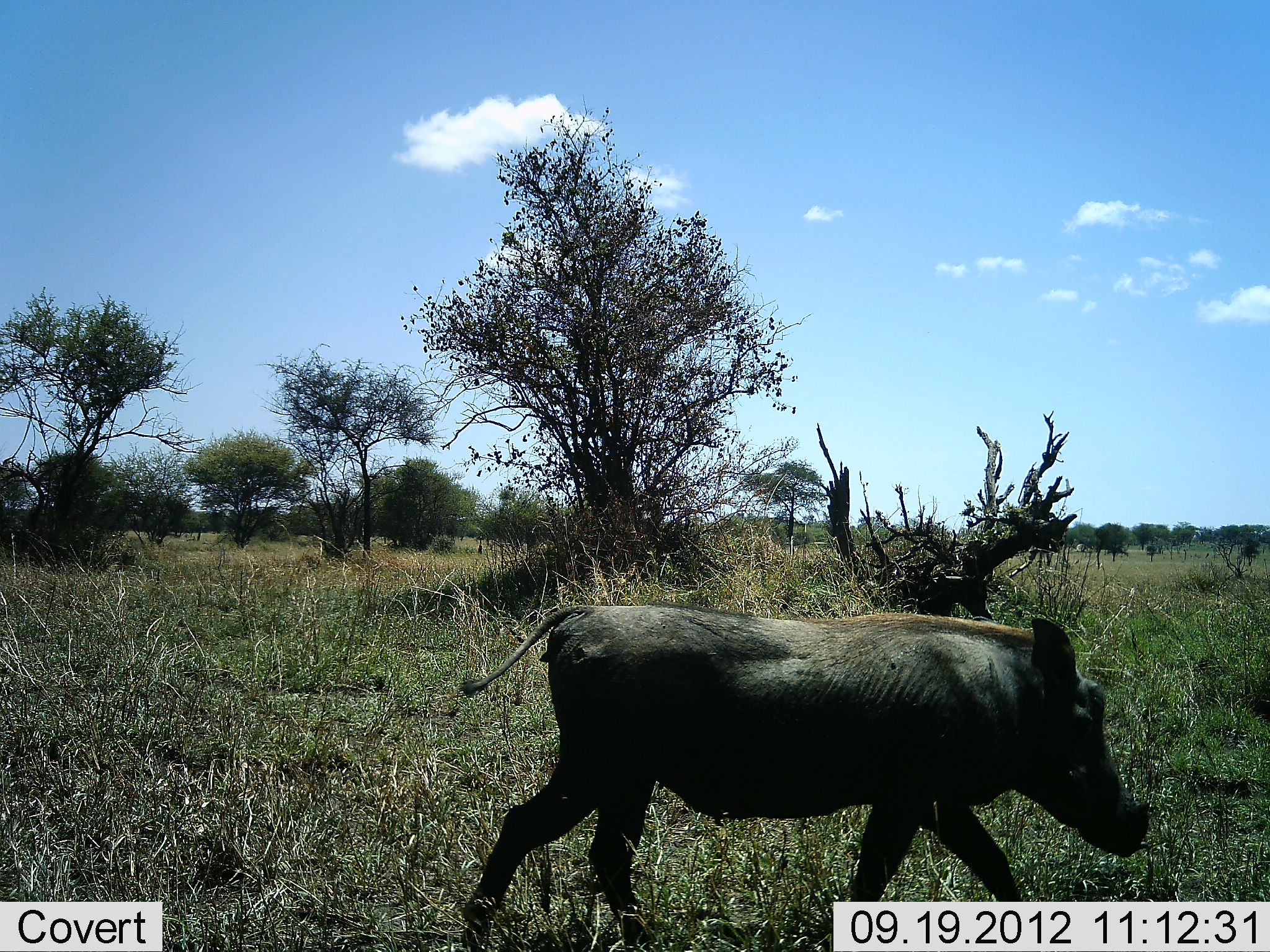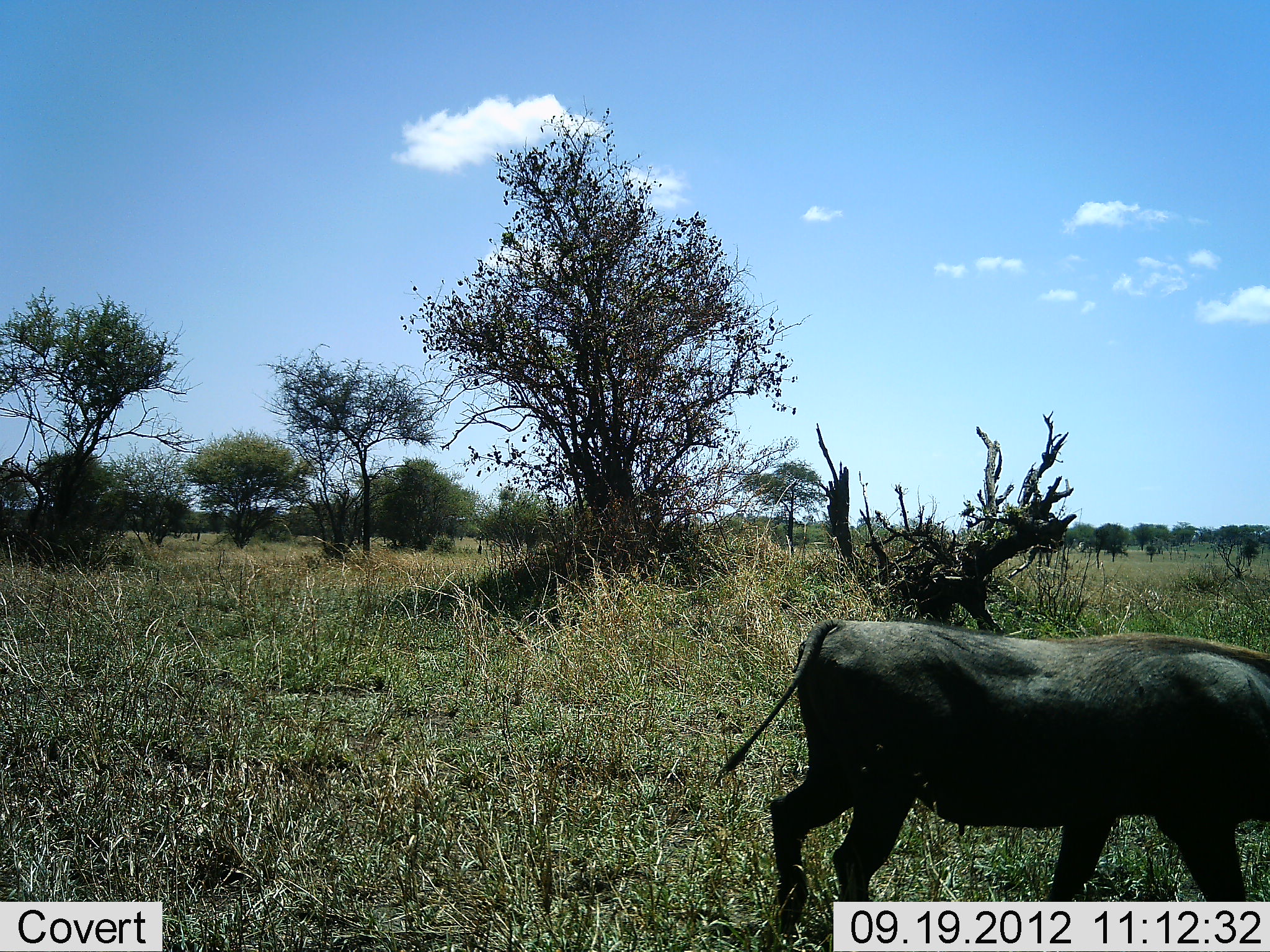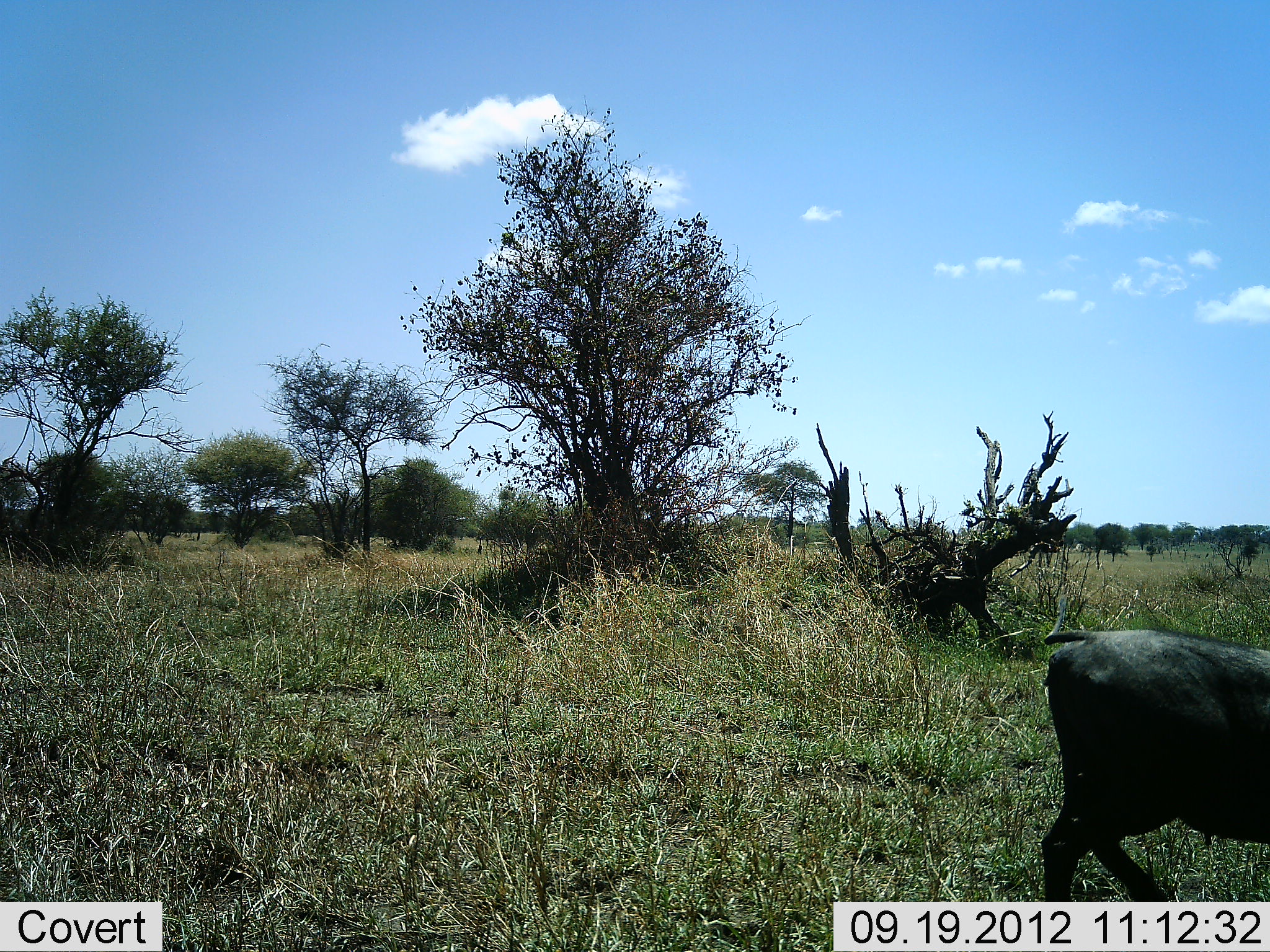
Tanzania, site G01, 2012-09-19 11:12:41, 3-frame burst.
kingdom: Animalia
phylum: Chordata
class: Mammalia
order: Artiodactyla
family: Suidae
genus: Phacochoerus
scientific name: Phacochoerus africanus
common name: warthog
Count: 1.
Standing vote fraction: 0%.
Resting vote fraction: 0%.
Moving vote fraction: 100%.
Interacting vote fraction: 0%.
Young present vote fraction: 0%.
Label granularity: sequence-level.